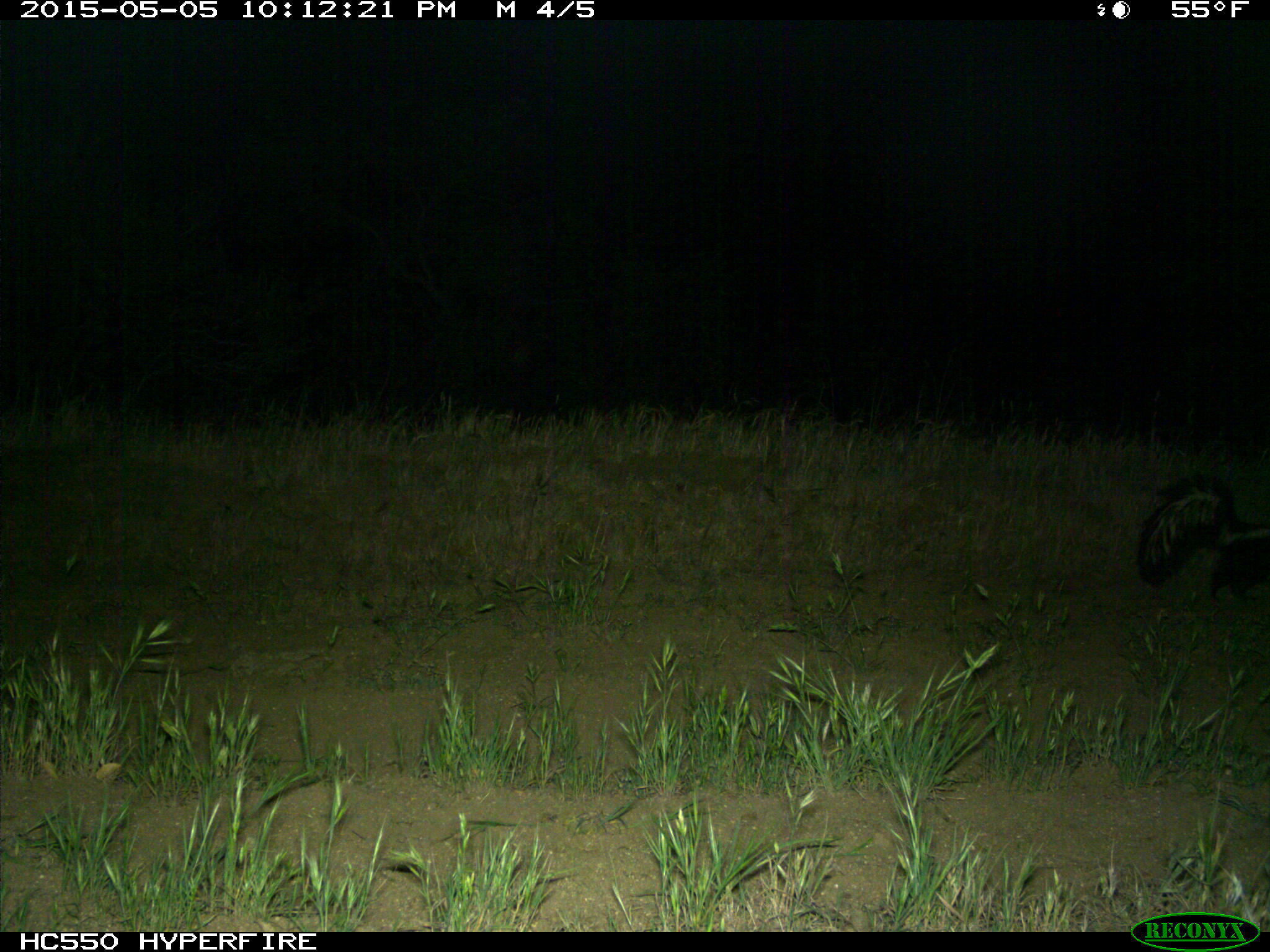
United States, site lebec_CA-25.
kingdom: Animalia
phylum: Chordata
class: Mammalia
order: Carnivora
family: Mephitidae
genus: Mephitis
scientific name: Mephitis mephitis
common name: striped skunk